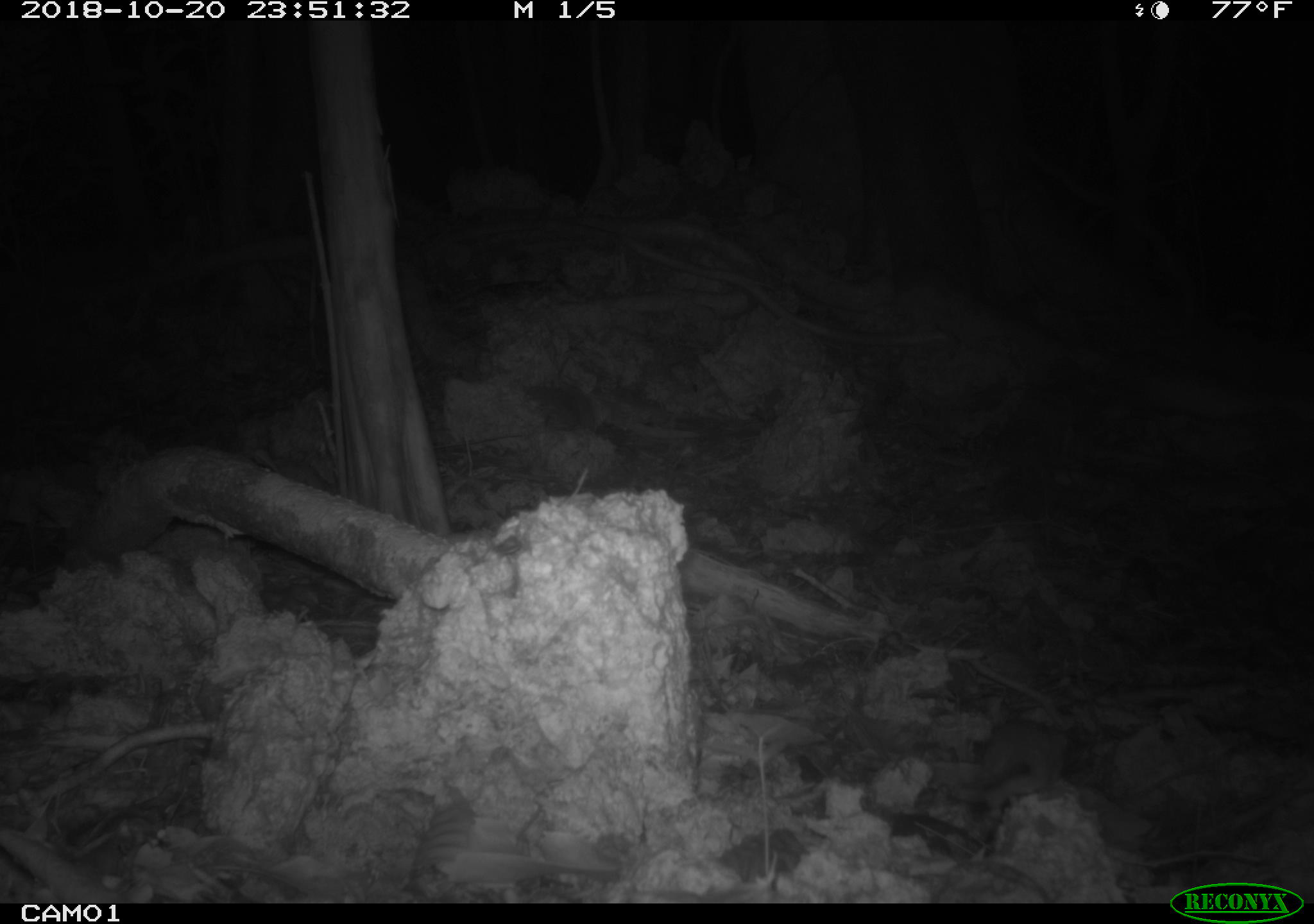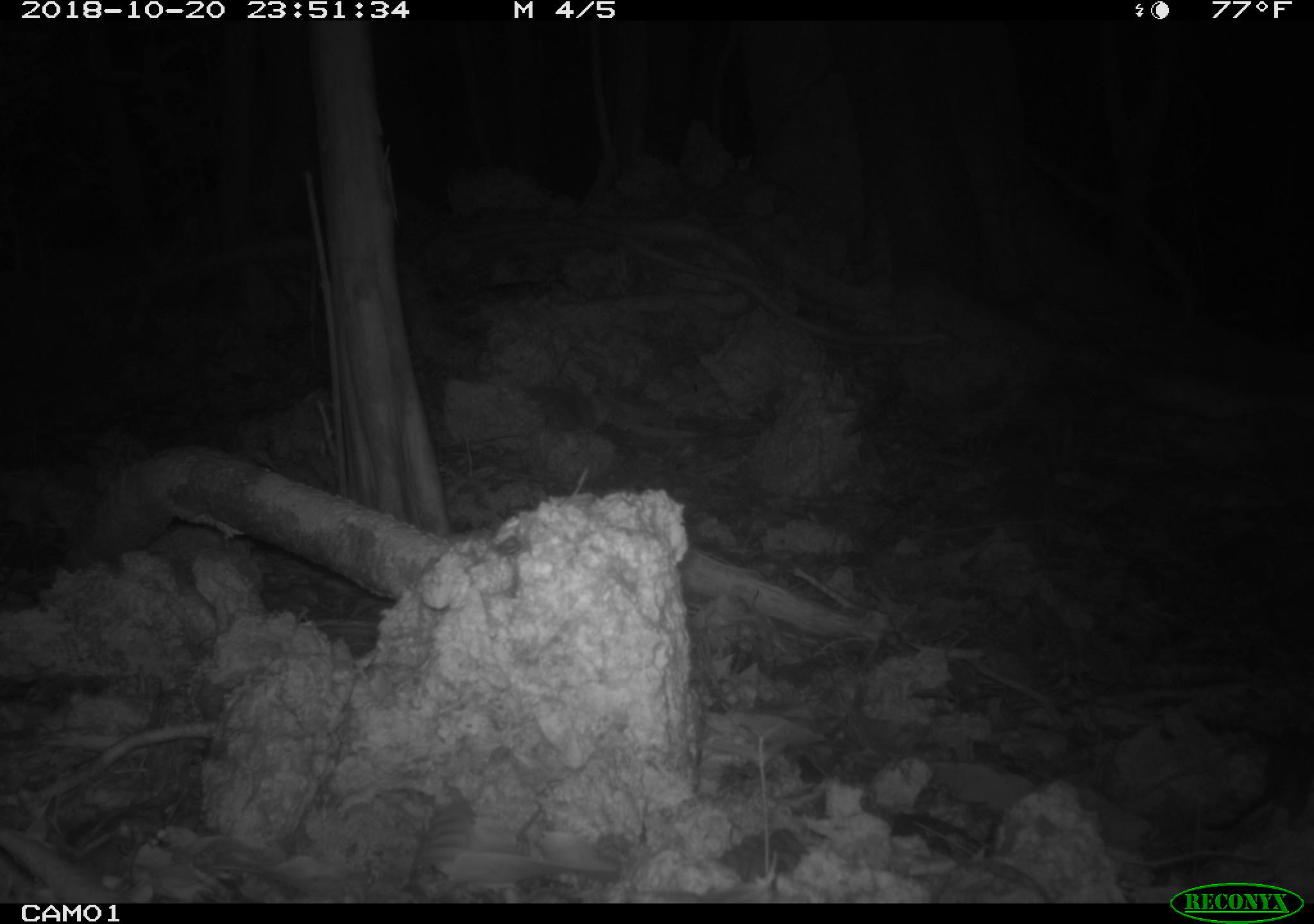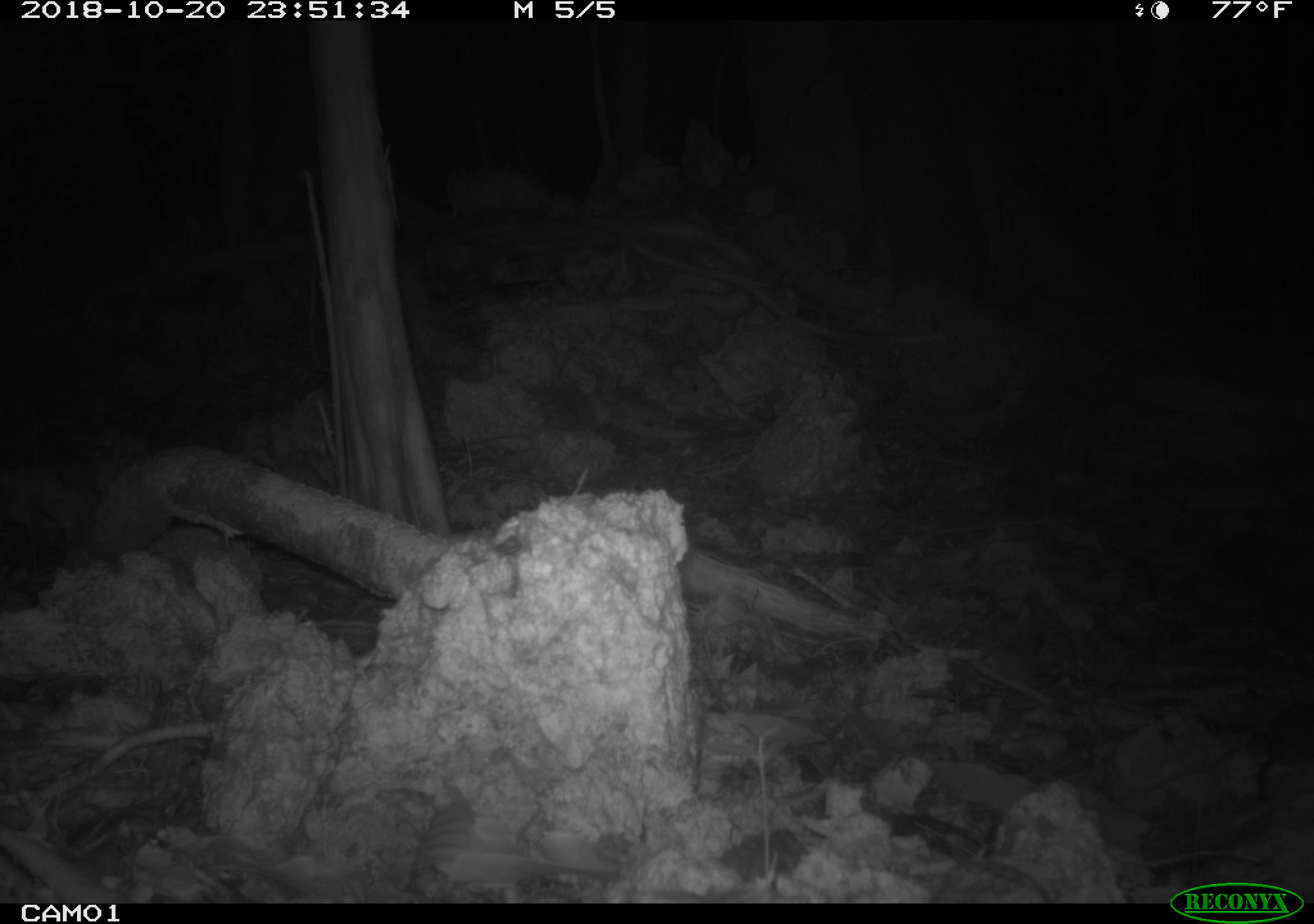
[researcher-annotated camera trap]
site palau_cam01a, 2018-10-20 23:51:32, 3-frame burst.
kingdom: Animalia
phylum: Chordata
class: Mammalia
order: Rodentia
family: Muridae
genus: Rattus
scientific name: Rattus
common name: rat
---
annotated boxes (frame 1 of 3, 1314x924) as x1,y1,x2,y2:
rat: 939,699,1069,820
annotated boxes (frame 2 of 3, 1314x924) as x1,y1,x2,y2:
rat: 1170,735,1314,846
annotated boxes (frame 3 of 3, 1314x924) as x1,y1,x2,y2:
rat: 1243,704,1314,805